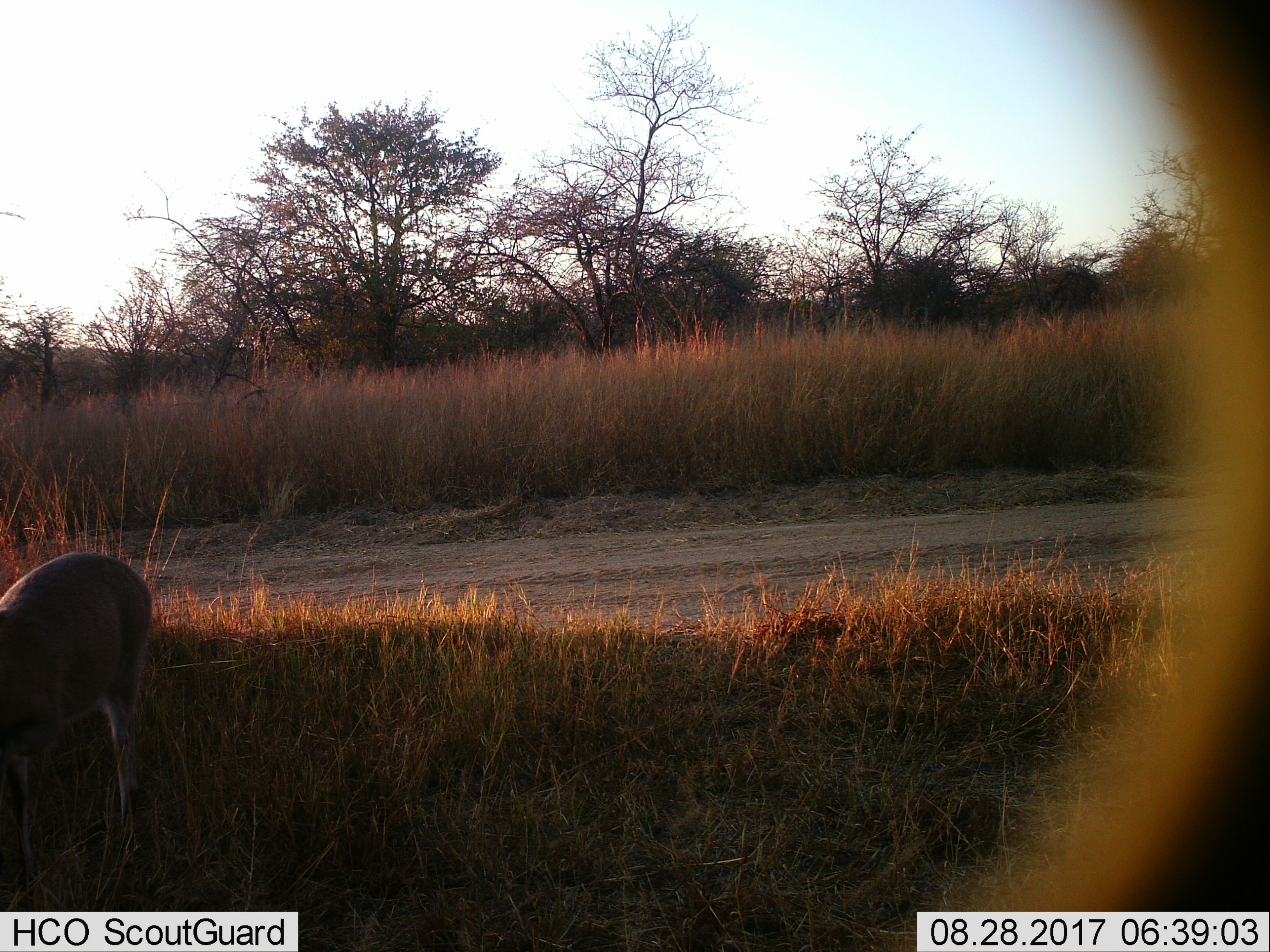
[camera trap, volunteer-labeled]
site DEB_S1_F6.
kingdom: Animalia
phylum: Chordata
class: Mammalia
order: Artiodactyla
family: Bovidae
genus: Sylvicapra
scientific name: Sylvicapra grimmia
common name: common duiker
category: duikercommongrey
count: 1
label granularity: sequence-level